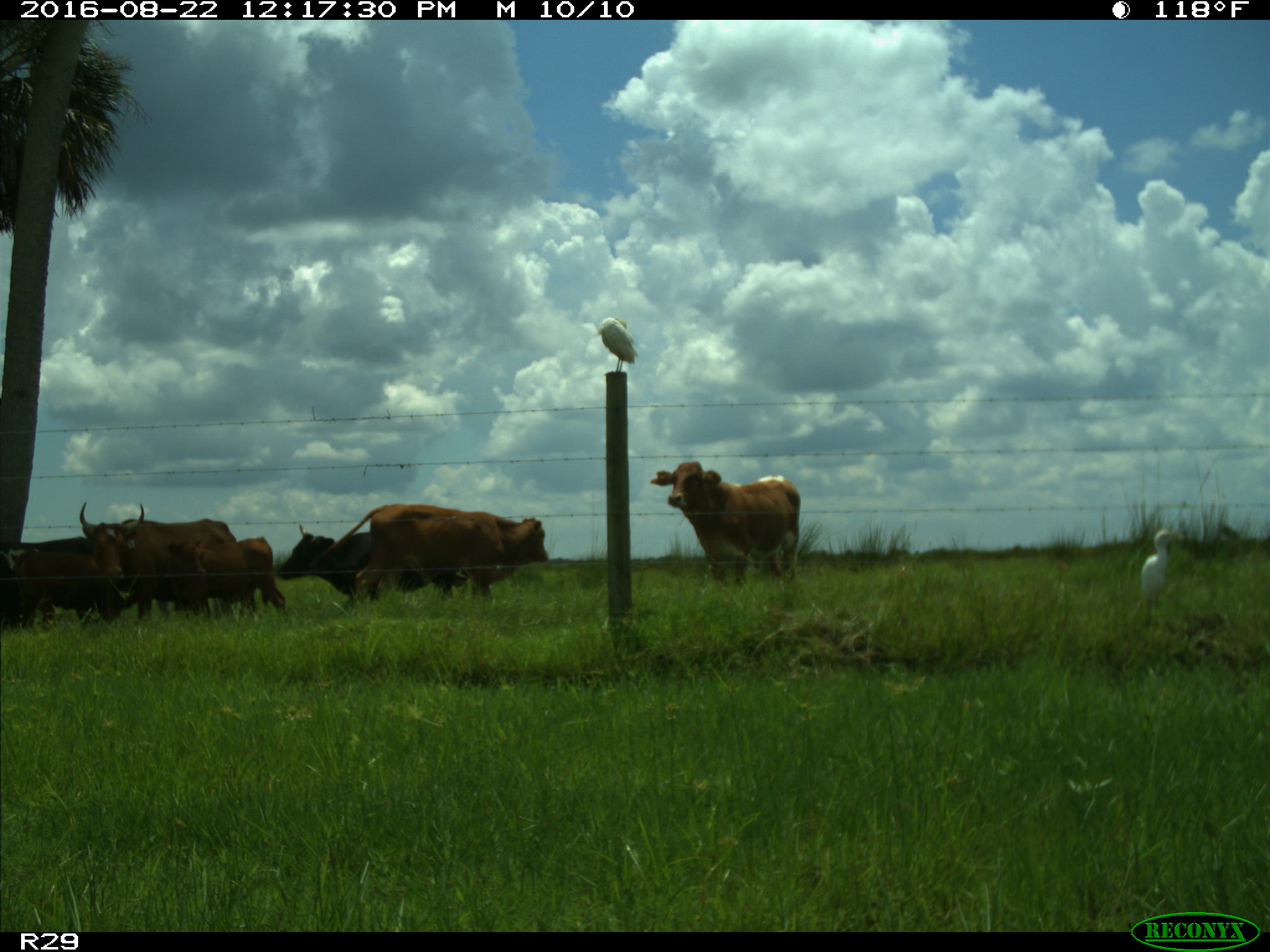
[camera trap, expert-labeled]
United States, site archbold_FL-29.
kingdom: Animalia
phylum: Chordata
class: Mammalia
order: Artiodactyla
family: Bovidae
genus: Bos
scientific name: Bos taurus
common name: domestic cow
Bos taurus (domestic cow).